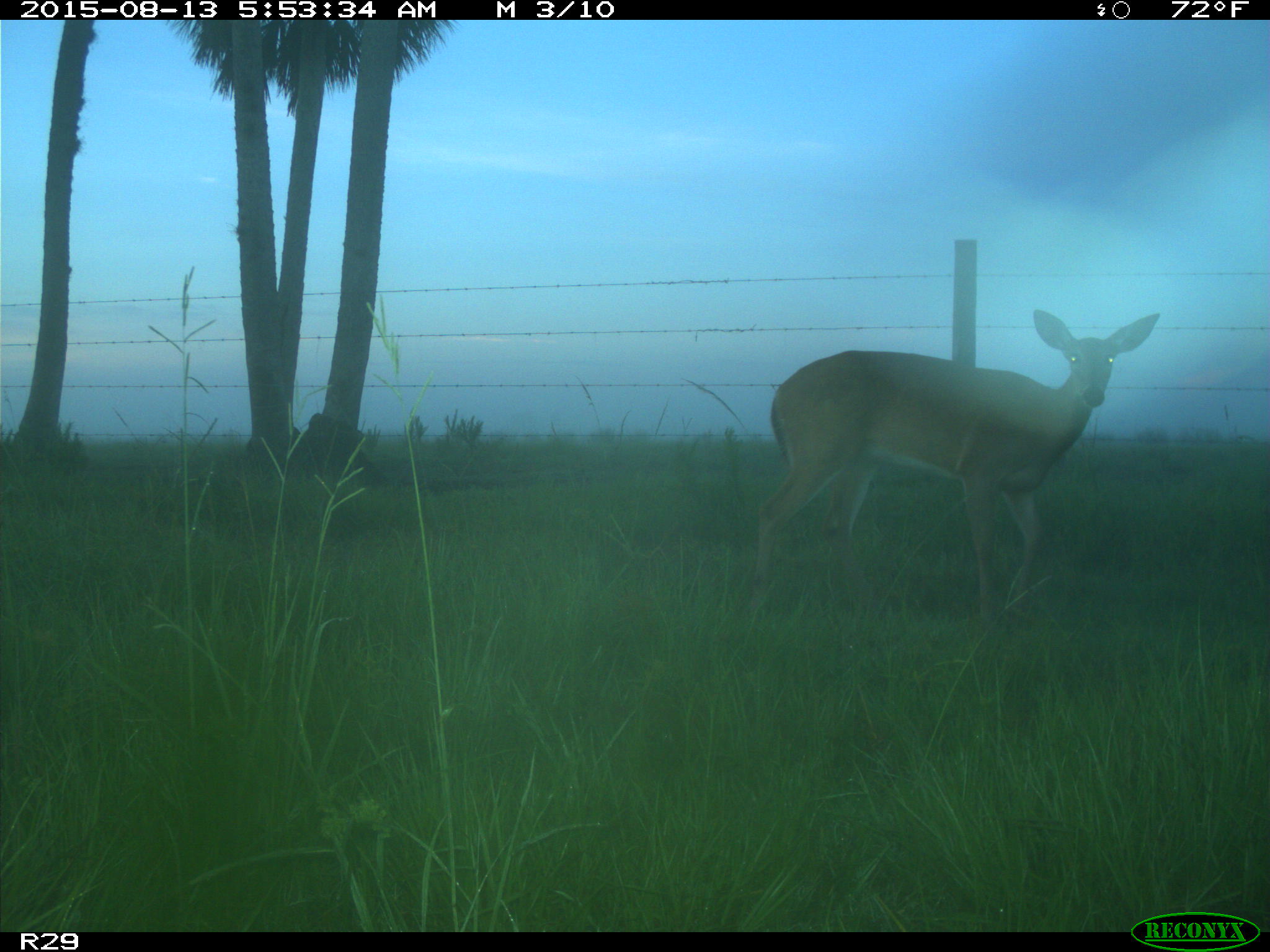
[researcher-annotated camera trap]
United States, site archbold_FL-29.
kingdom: Animalia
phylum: Chordata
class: Mammalia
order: Artiodactyla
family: Cervidae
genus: Odocoileus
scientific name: Odocoileus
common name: deer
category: unidentified deer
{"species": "unidentified deer (deer) (Odocoileus)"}